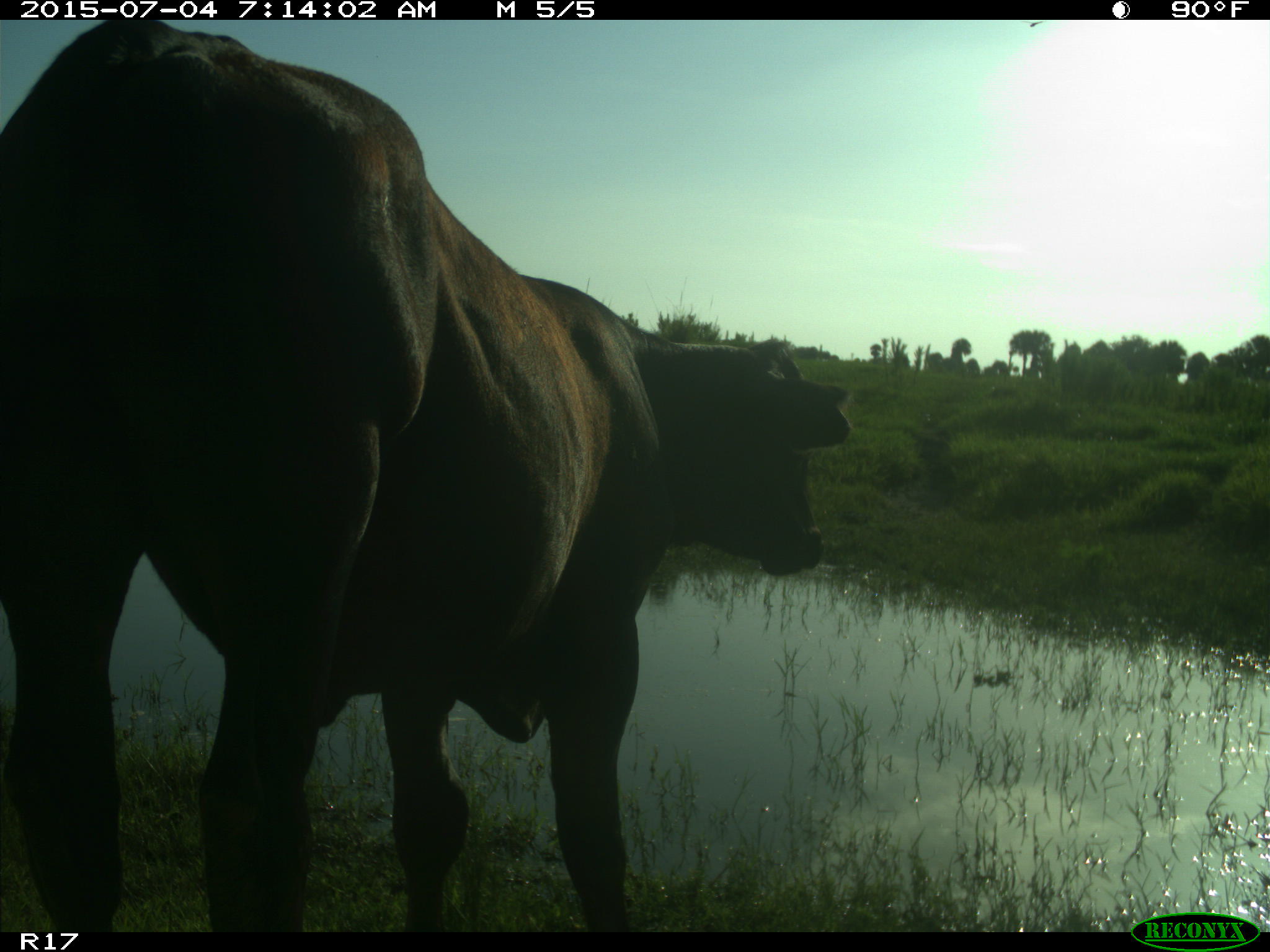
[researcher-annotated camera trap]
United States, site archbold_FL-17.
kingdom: Animalia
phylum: Chordata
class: Mammalia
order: Artiodactyla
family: Bovidae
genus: Bos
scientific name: Bos taurus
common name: domestic cow